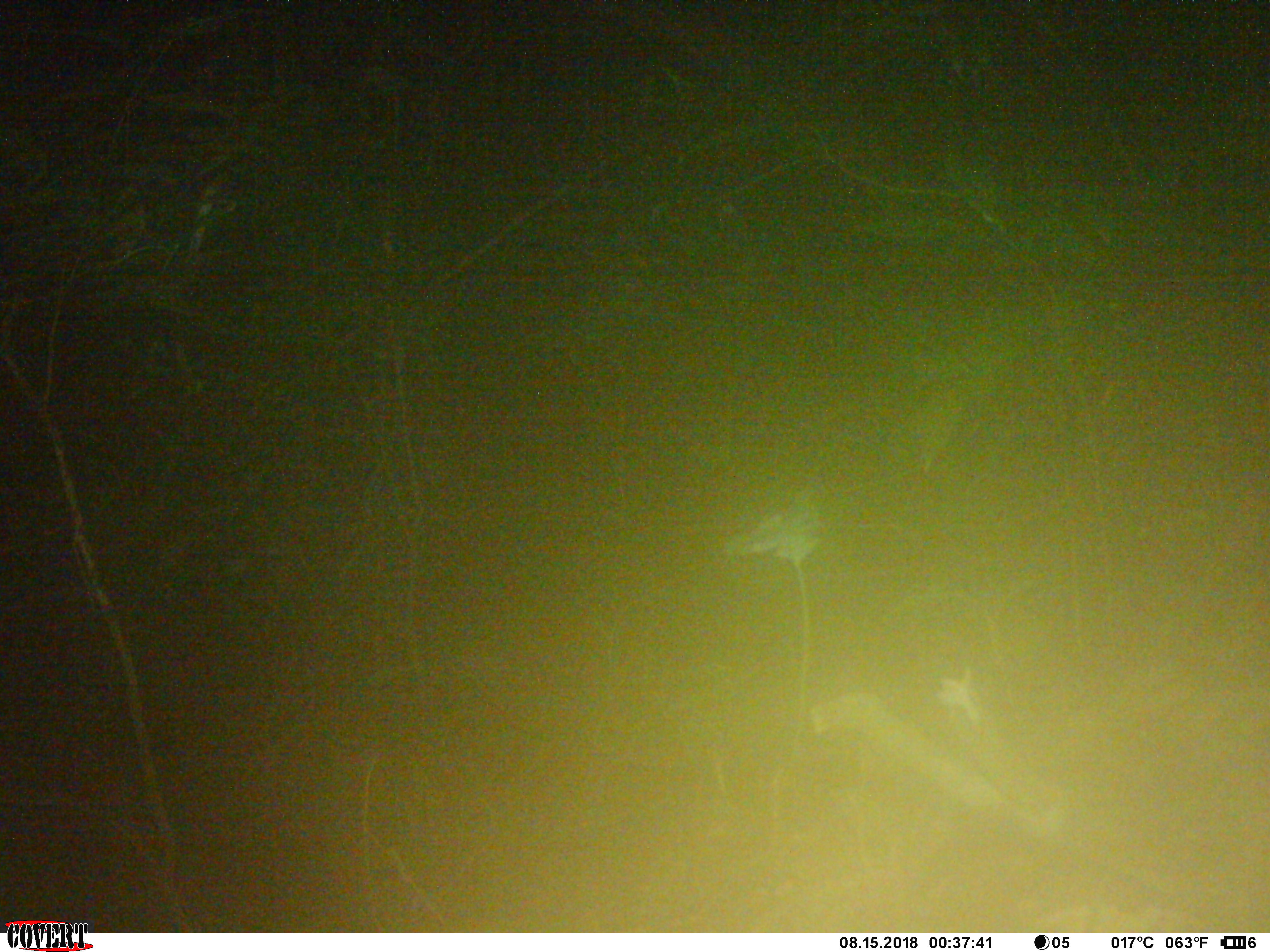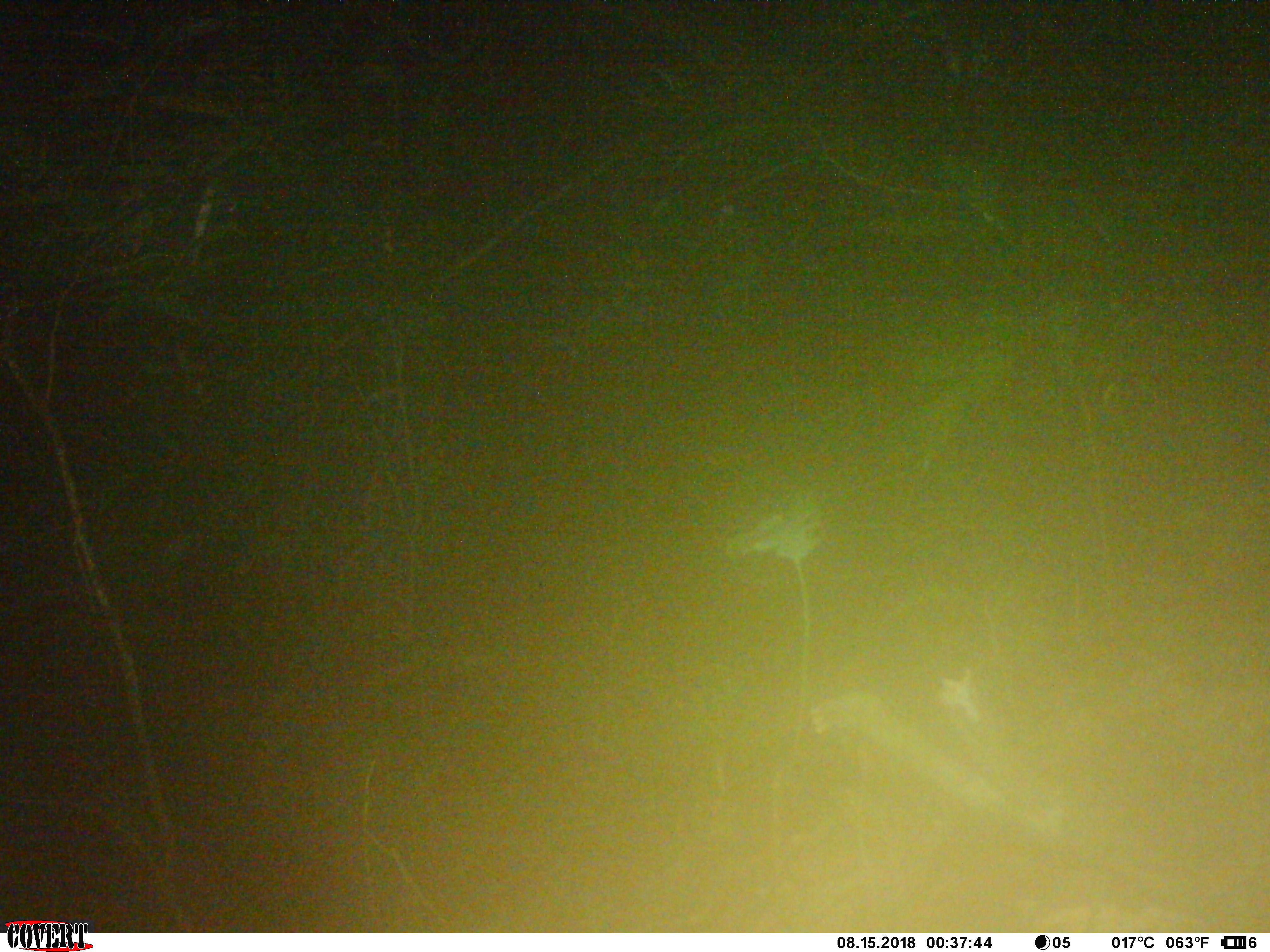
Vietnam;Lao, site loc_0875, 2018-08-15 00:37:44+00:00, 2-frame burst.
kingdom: Animalia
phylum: Chordata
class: Mammalia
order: Carnivora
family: Mustelidae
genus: Melogale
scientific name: Melogale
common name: ferret badger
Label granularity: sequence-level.